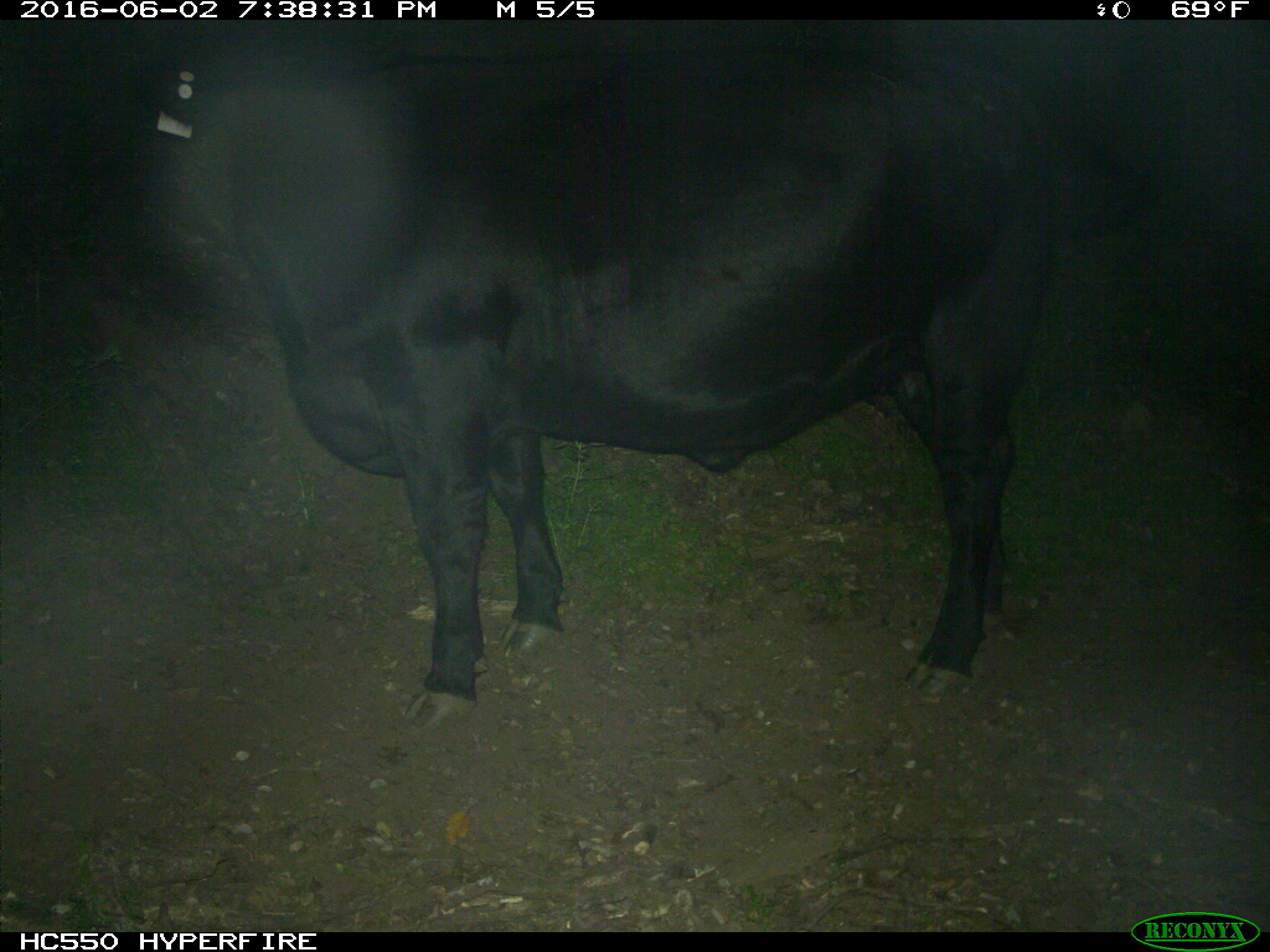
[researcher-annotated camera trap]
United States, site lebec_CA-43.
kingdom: Animalia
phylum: Chordata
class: Mammalia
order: Artiodactyla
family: Bovidae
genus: Bos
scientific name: Bos taurus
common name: domestic cow